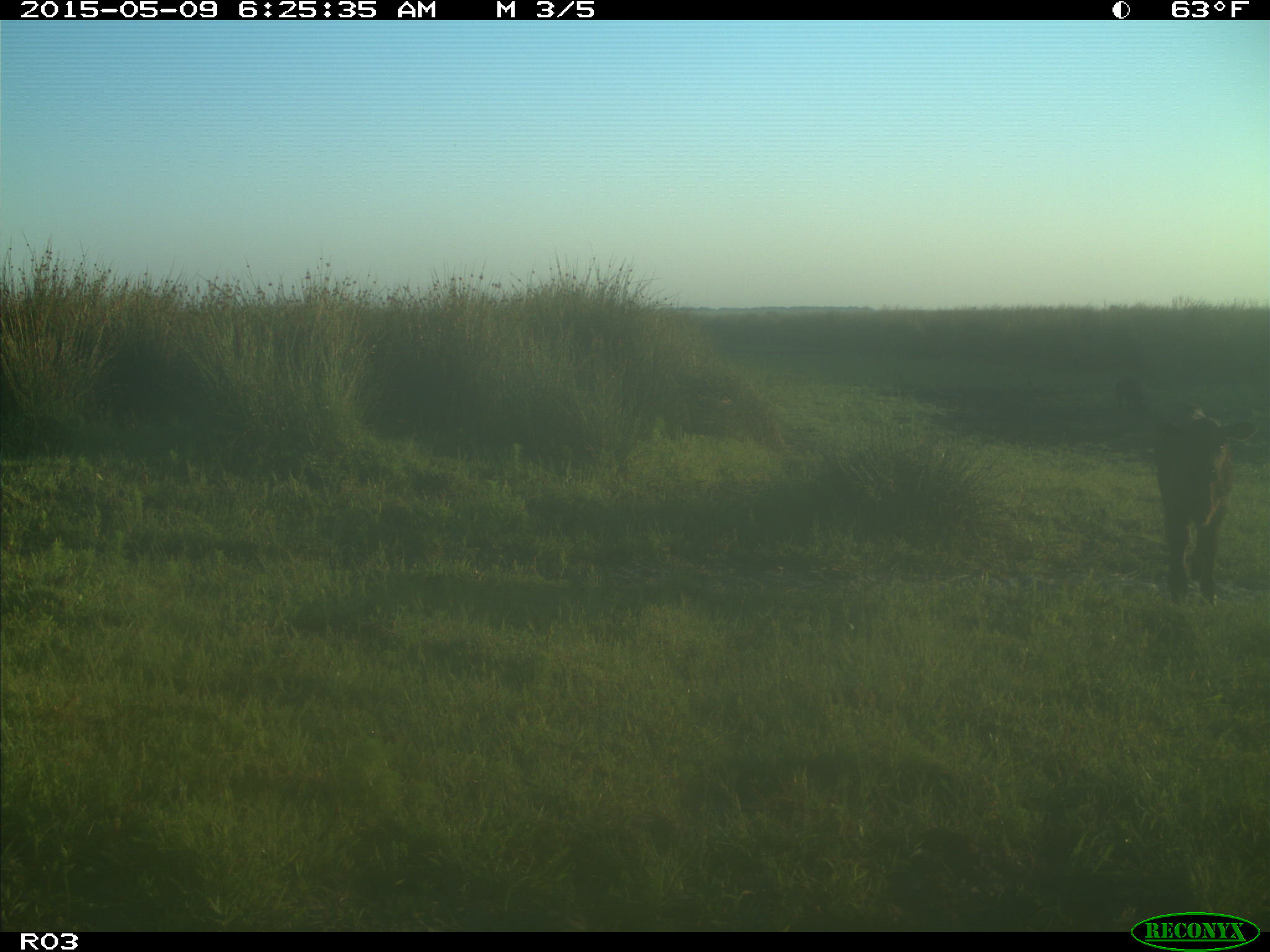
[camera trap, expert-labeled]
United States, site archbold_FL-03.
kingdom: Animalia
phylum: Chordata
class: Mammalia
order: Artiodactyla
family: Bovidae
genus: Bos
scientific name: Bos taurus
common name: domestic cow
Bos taurus (domestic cow).